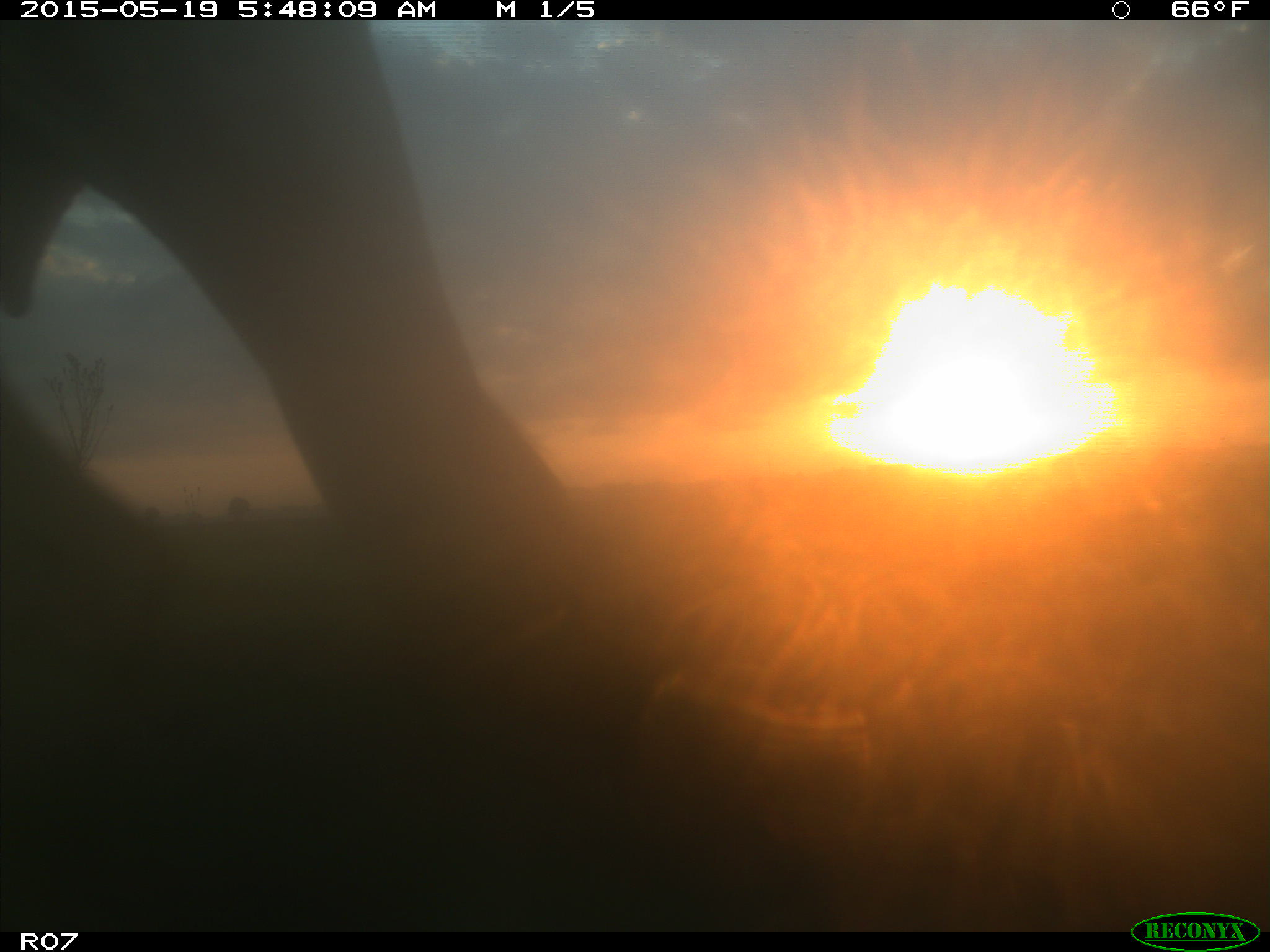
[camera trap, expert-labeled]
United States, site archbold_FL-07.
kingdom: Animalia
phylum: Chordata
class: Mammalia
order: Artiodactyla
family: Bovidae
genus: Bos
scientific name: Bos taurus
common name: domestic cow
Bos taurus (domestic cow).